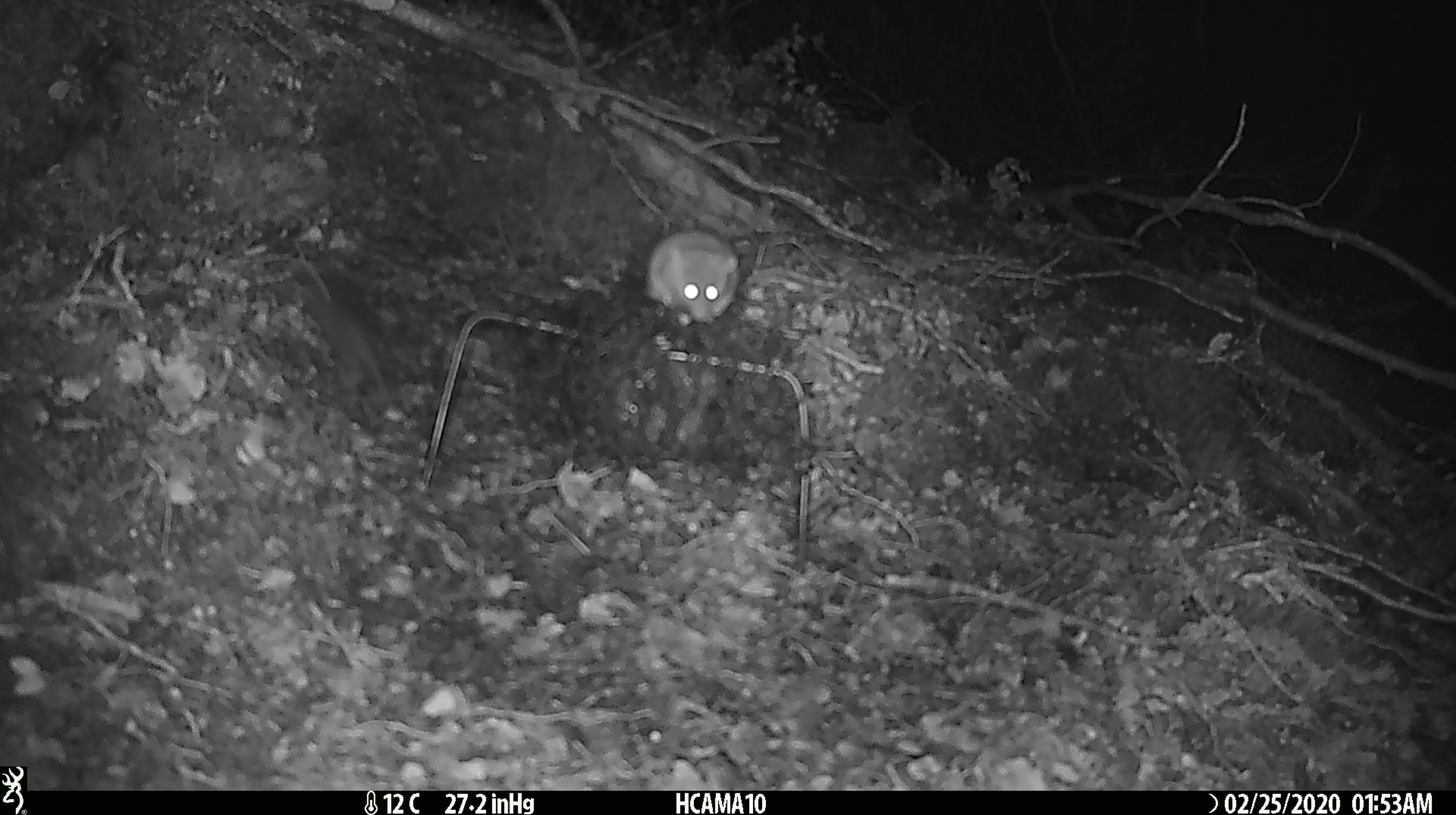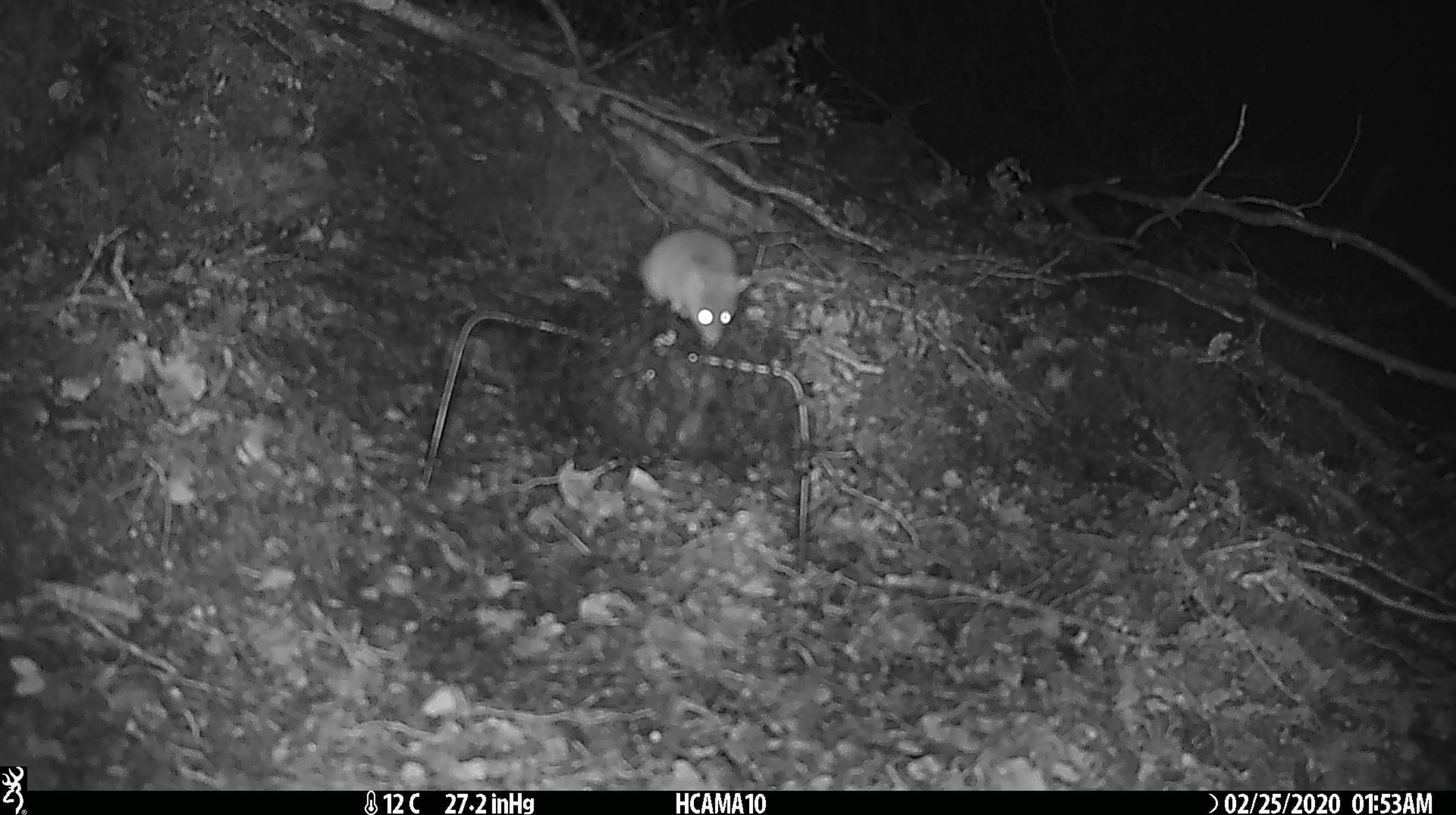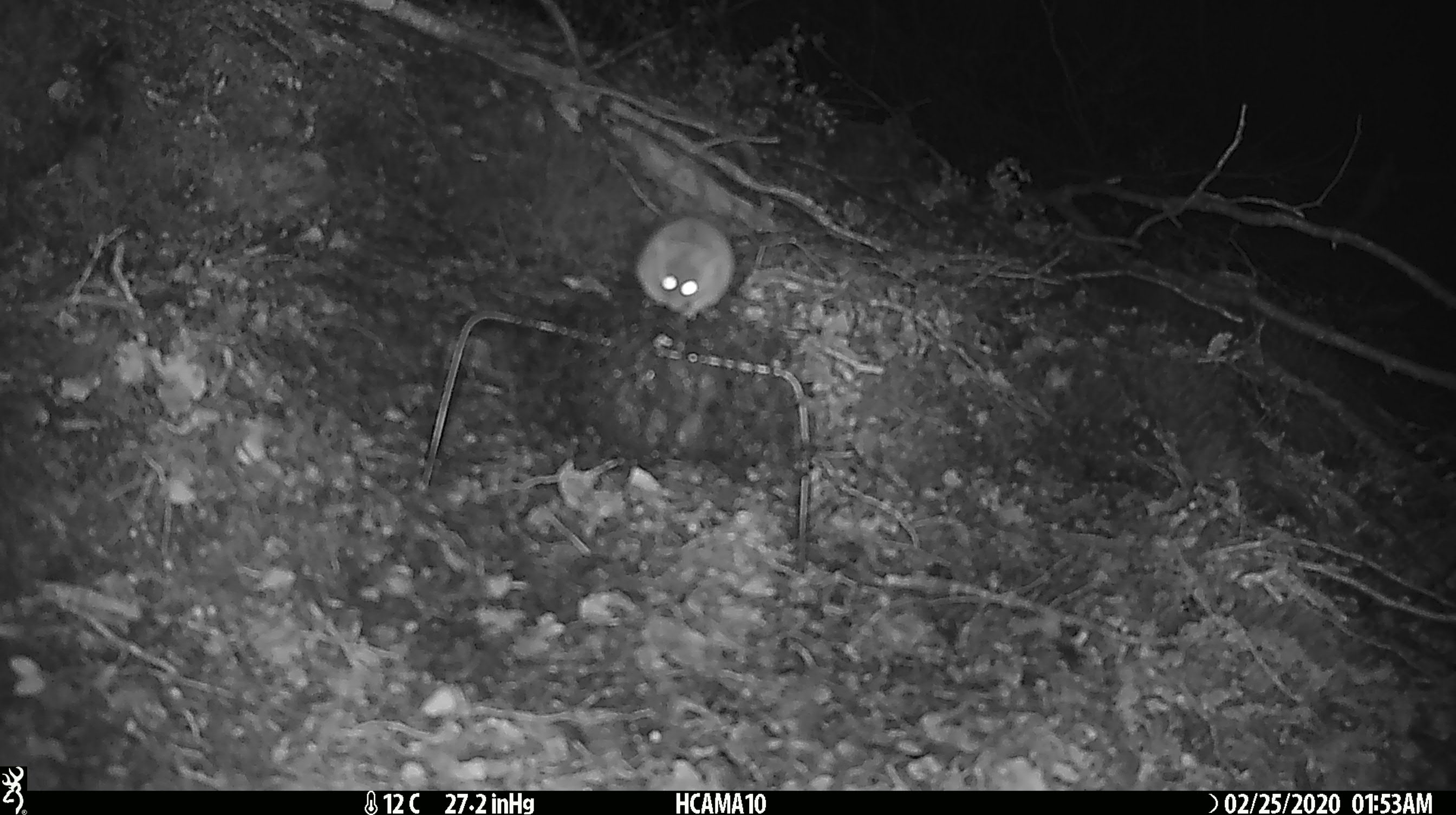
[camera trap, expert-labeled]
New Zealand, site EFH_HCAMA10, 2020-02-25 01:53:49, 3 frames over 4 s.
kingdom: Animalia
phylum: Chordata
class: Mammalia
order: Rodentia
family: Muridae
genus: Mus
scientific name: Mus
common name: mouse